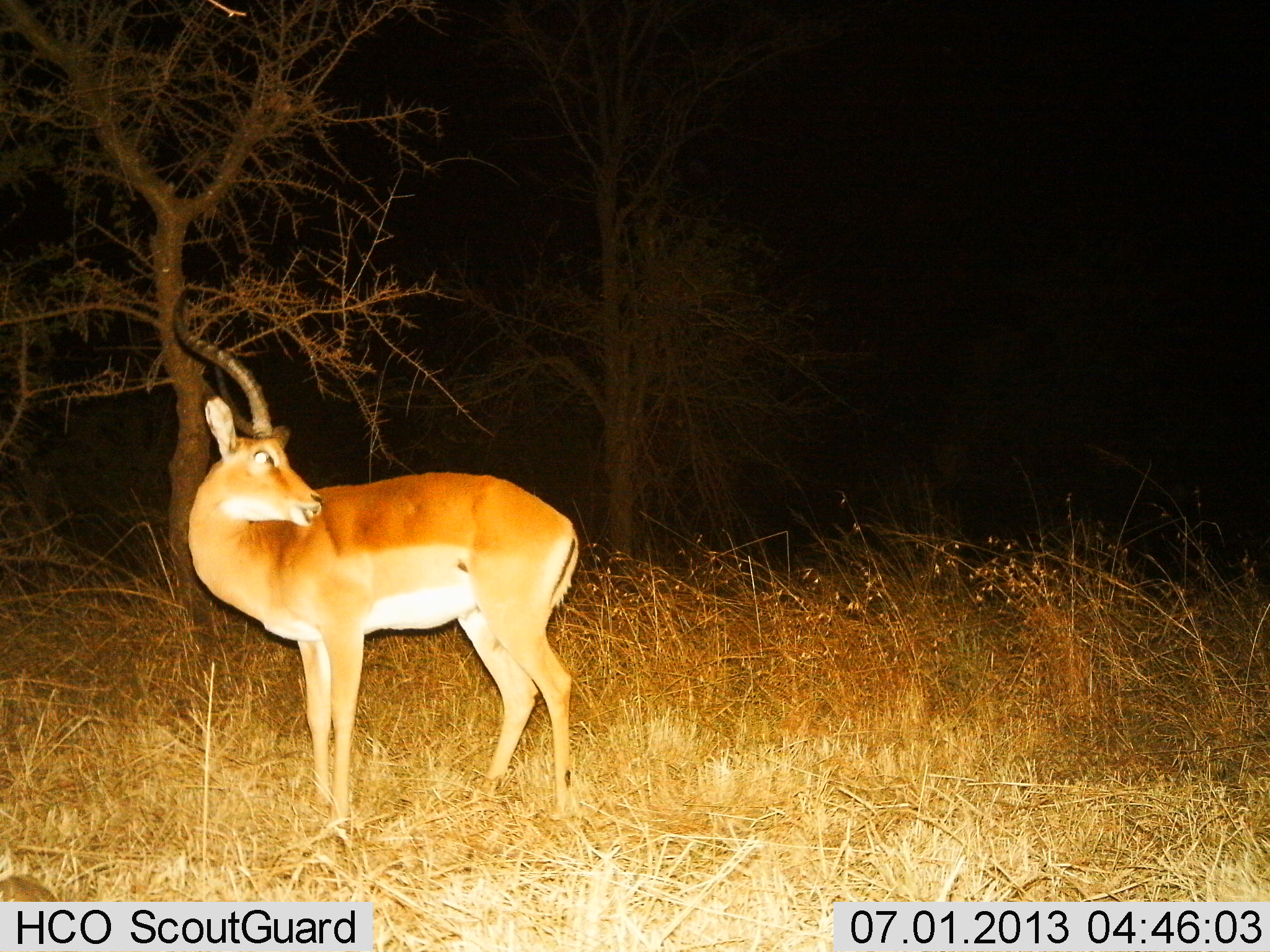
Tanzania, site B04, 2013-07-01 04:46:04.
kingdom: Animalia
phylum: Chordata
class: Mammalia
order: Artiodactyla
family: Bovidae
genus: Aepyceros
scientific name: Aepyceros melampus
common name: impala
Impala (Aepyceros melampus), count 1. Behavior (volunteer vote fractions): standing 100%, resting 0%, moving 0%, interacting 0%. Young present (vote fraction): 0%. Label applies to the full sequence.